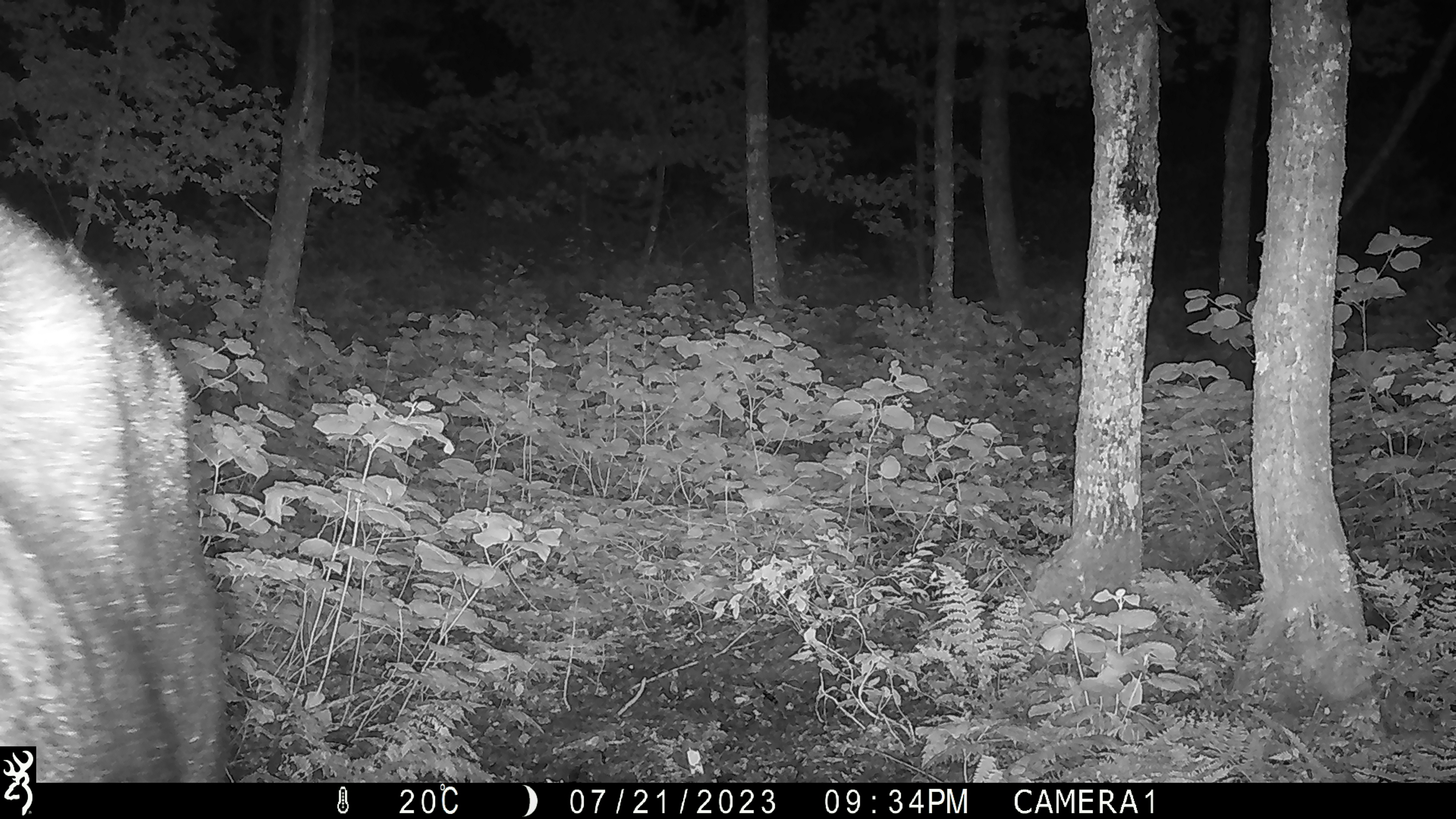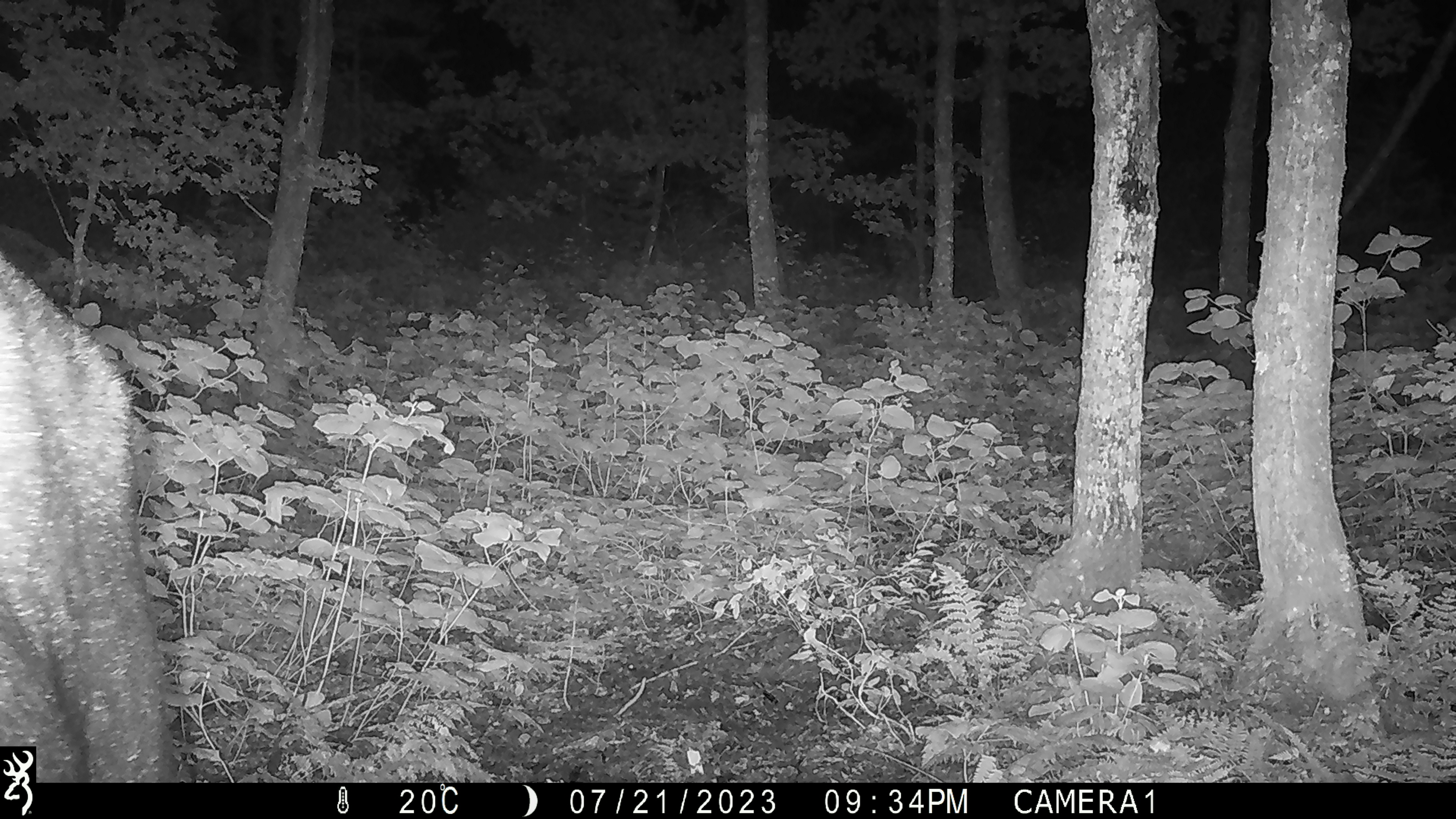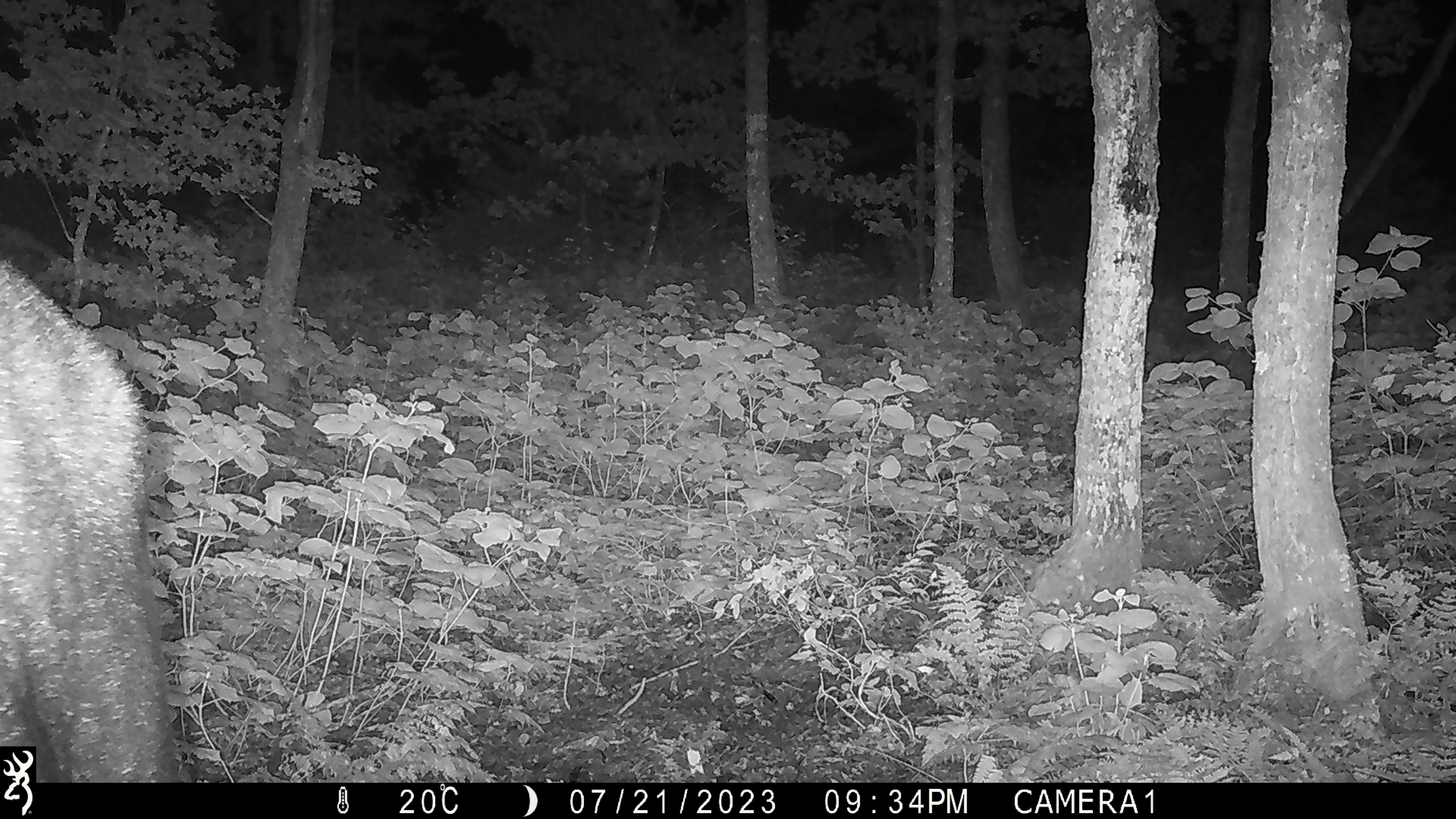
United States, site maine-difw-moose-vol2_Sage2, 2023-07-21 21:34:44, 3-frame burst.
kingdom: Animalia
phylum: Chordata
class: Mammalia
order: Artiodactyla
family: Cervidae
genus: Alces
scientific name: Alces alces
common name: moose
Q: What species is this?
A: Moose (Alces alces).